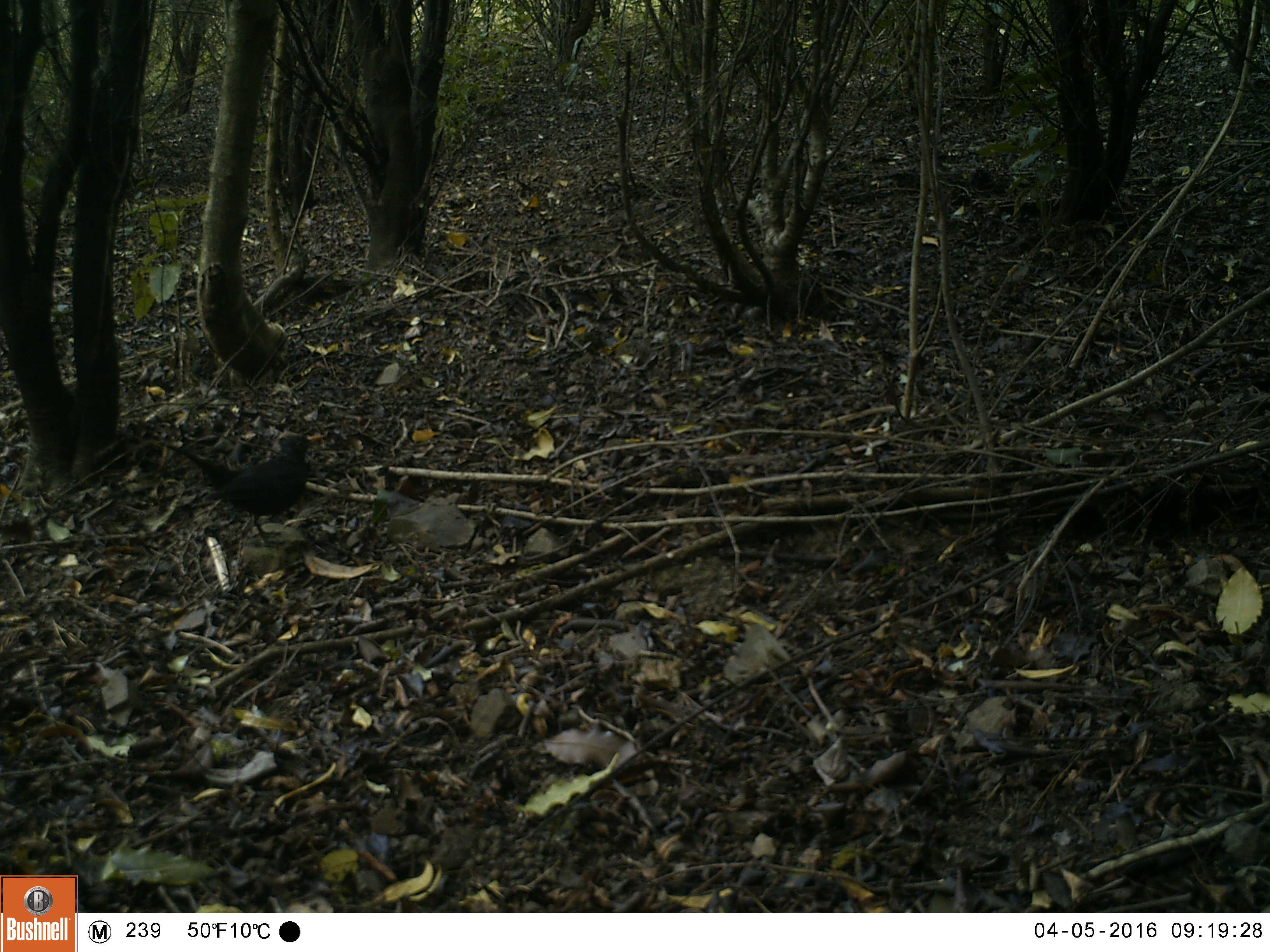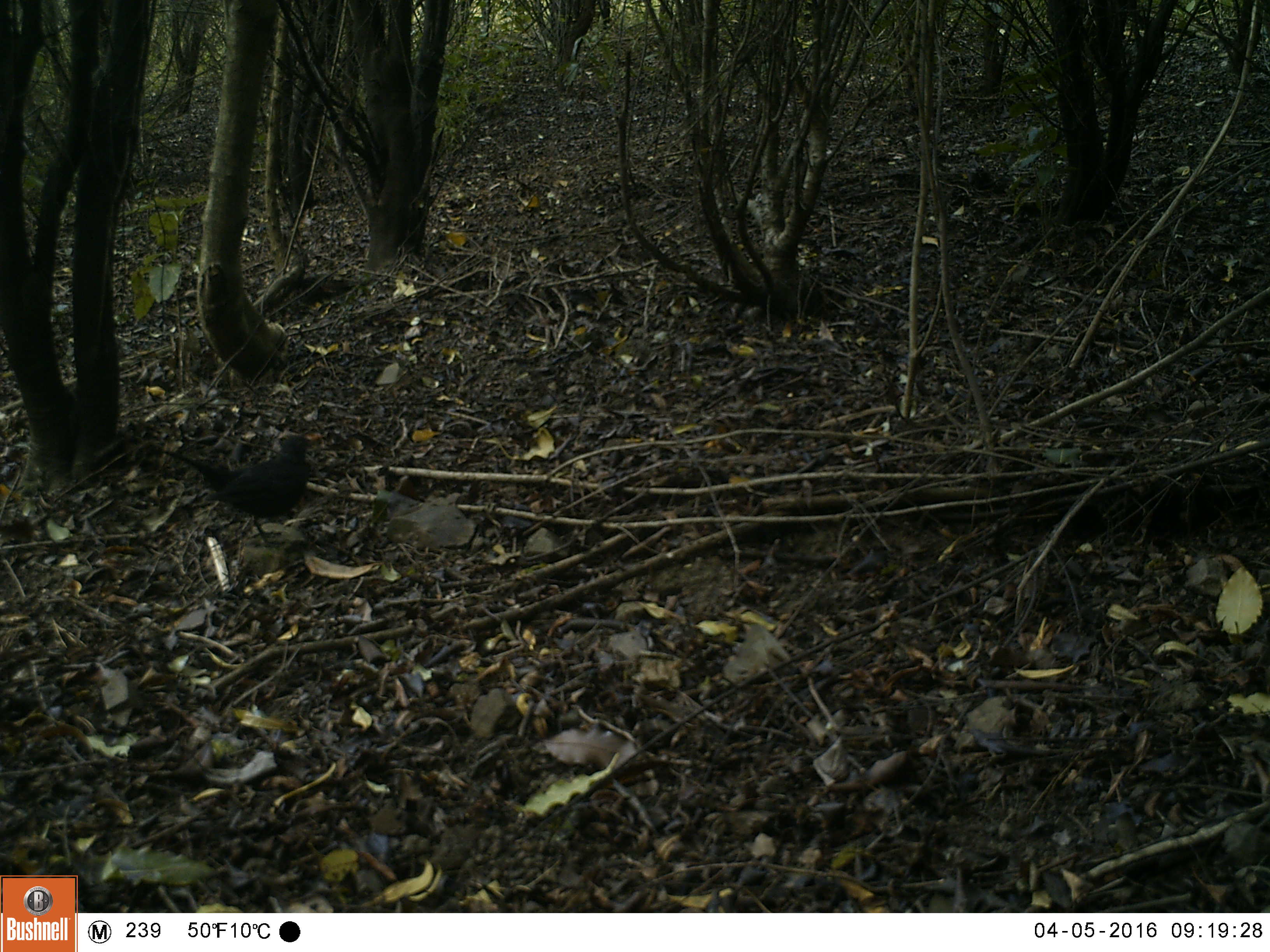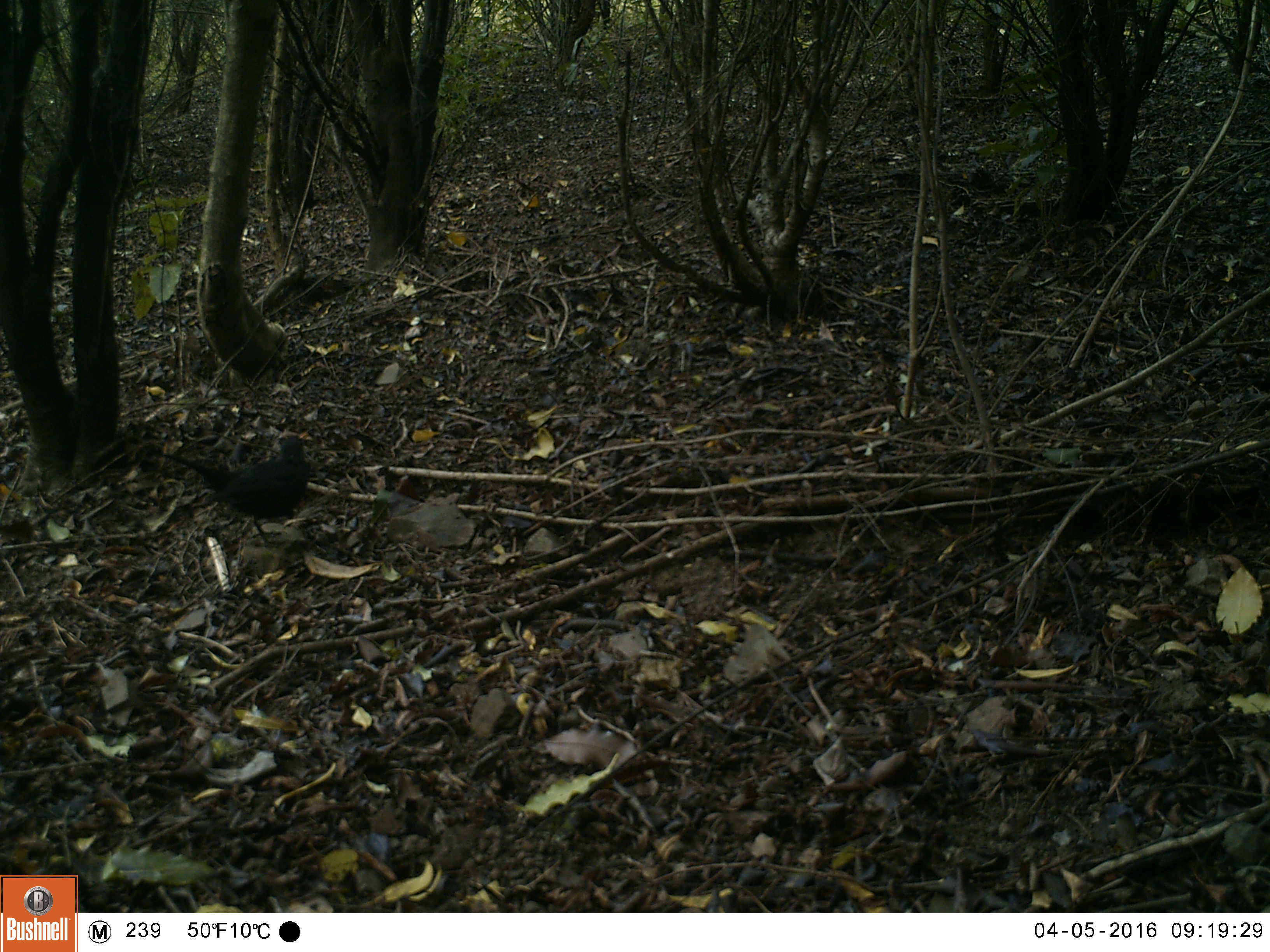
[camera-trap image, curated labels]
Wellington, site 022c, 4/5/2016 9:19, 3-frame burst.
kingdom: Animalia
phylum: Chordata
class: Aves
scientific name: Aves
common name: bird